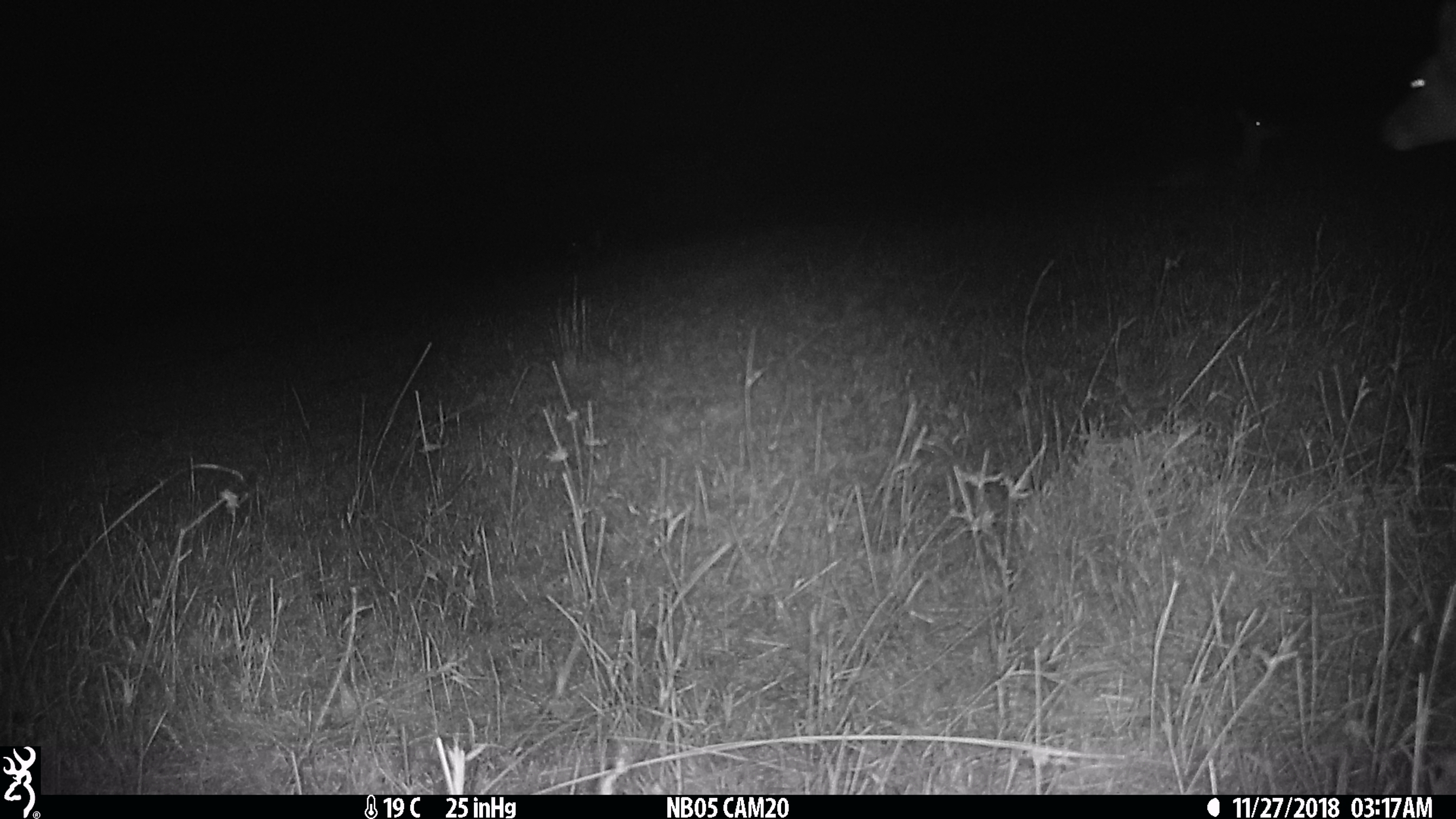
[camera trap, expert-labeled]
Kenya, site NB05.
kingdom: Animalia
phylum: Chordata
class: Mammalia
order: Artiodactyla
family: Bovidae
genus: Aepyceros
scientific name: Aepyceros melampus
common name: impala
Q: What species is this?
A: Impala (Aepyceros melampus).